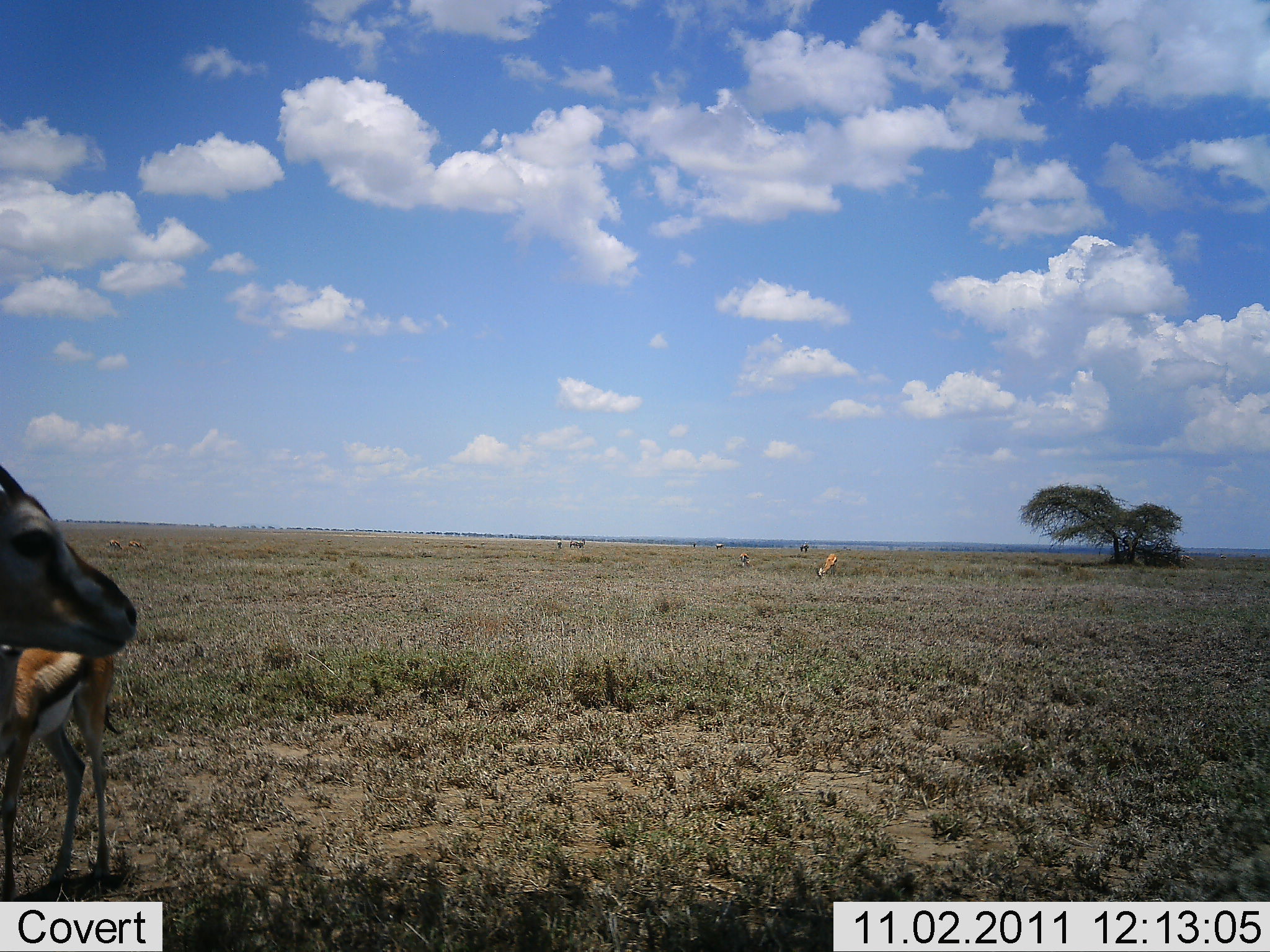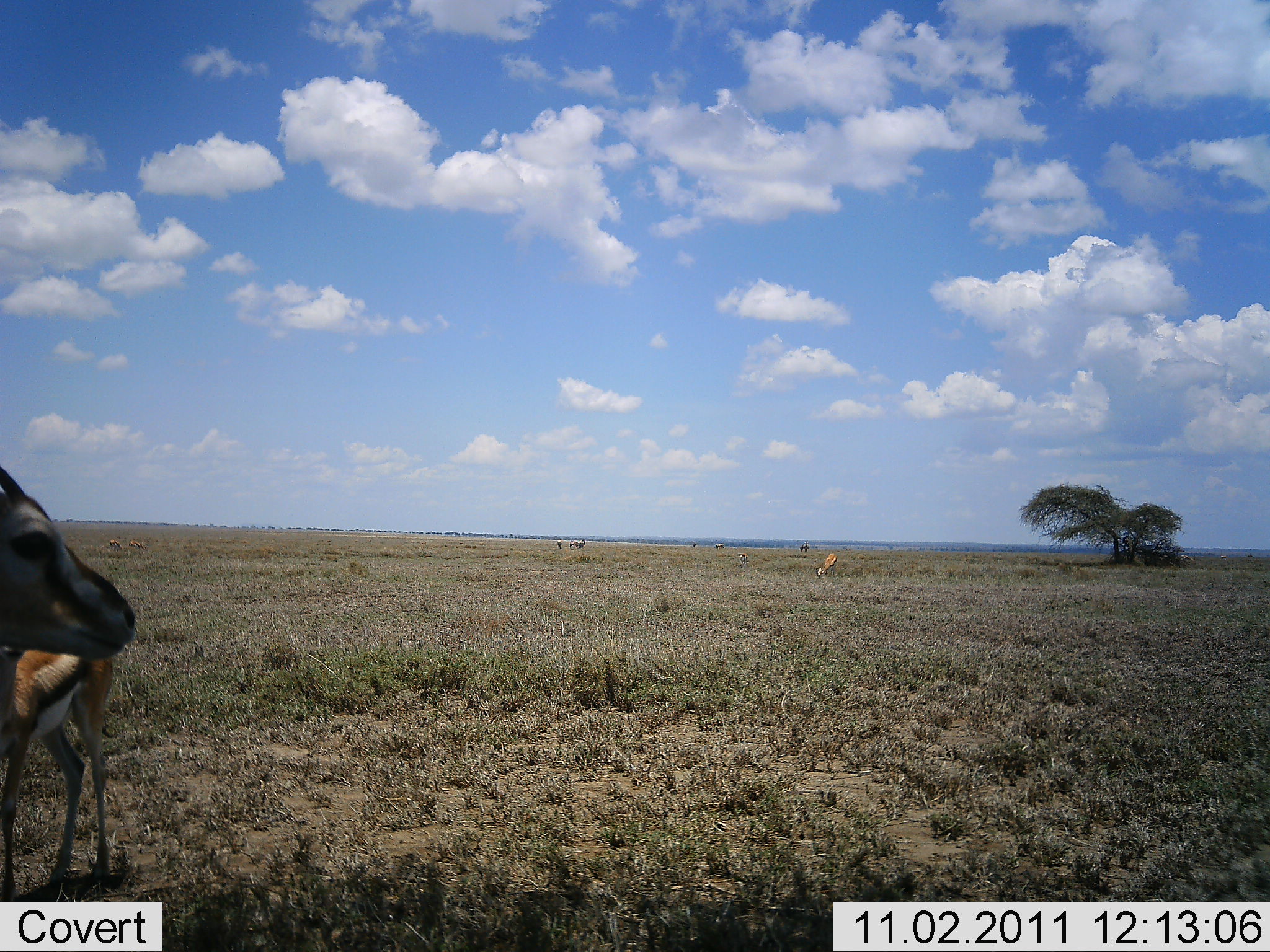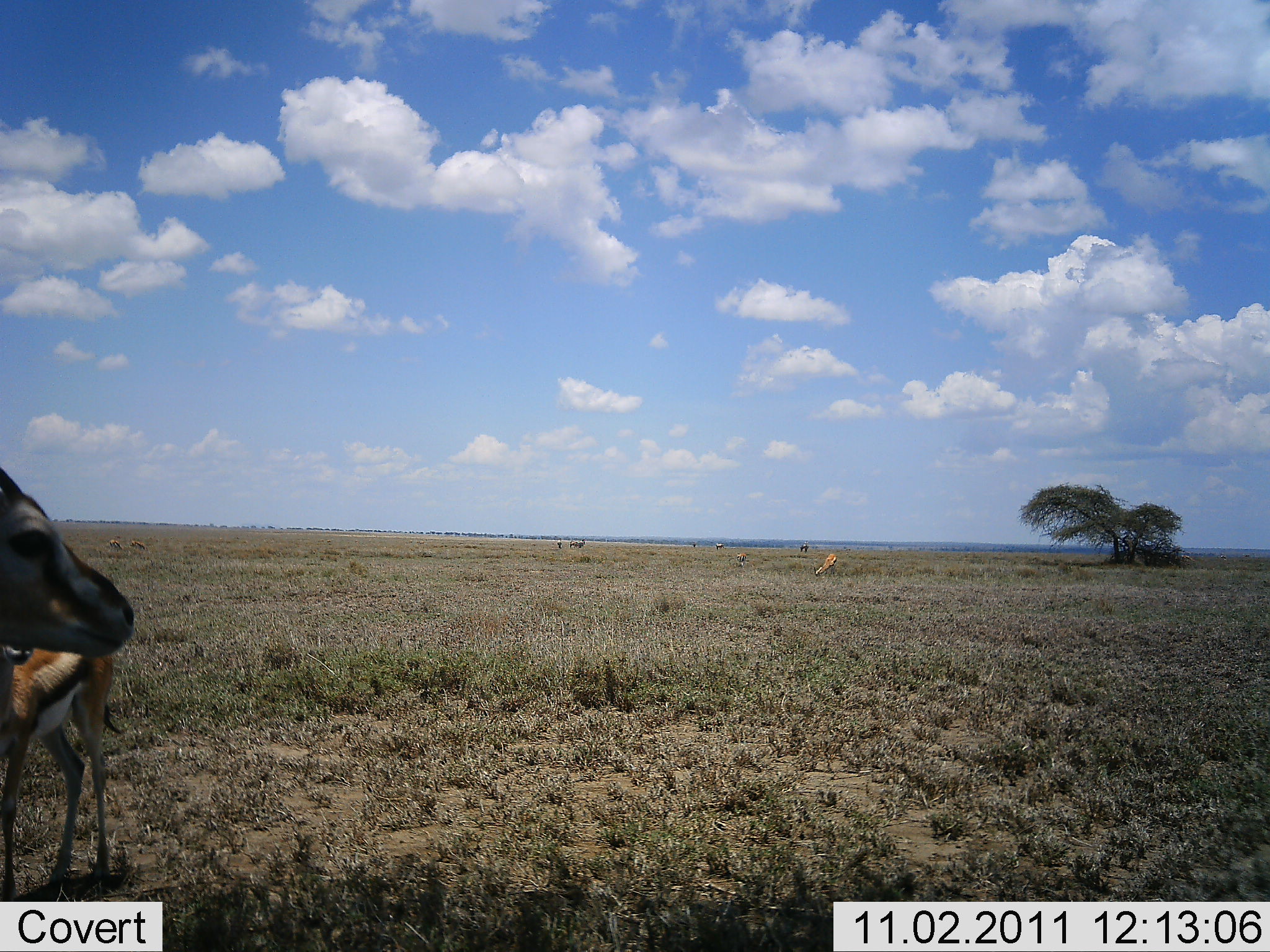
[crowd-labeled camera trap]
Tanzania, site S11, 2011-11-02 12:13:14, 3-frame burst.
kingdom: Animalia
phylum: Chordata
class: Mammalia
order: Artiodactyla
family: Bovidae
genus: Eudorcas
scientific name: Eudorcas thomsonii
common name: thomson's gazelle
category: gazellethomsons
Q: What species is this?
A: Gazellethomsons (thomson's gazelle) (Eudorcas thomsonii).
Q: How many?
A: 3.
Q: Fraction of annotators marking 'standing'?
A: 100%.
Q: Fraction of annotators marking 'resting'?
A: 0%.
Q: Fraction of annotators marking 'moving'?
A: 18%.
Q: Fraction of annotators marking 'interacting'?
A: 0%.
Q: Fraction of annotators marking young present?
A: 9%.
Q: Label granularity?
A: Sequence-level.